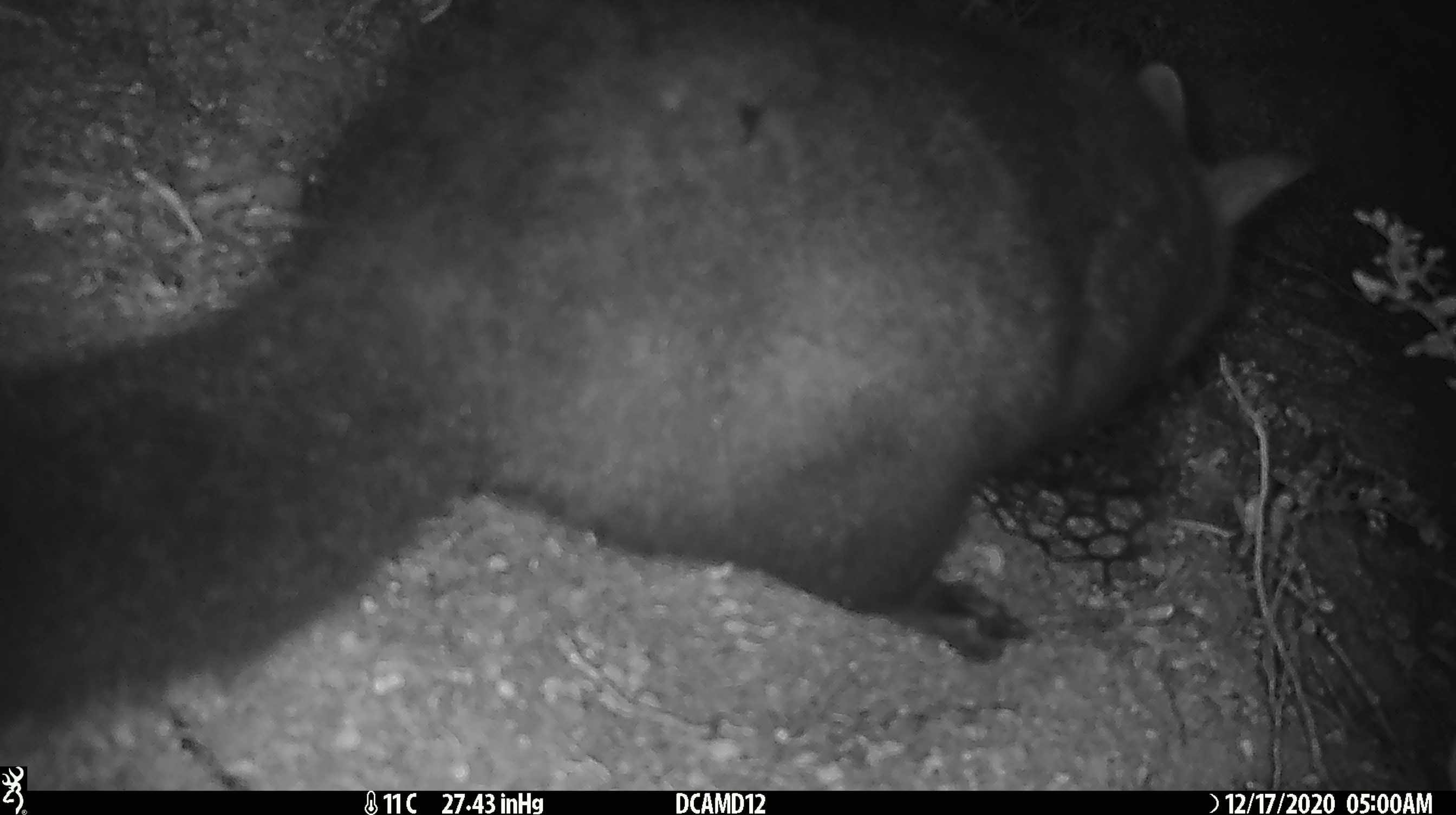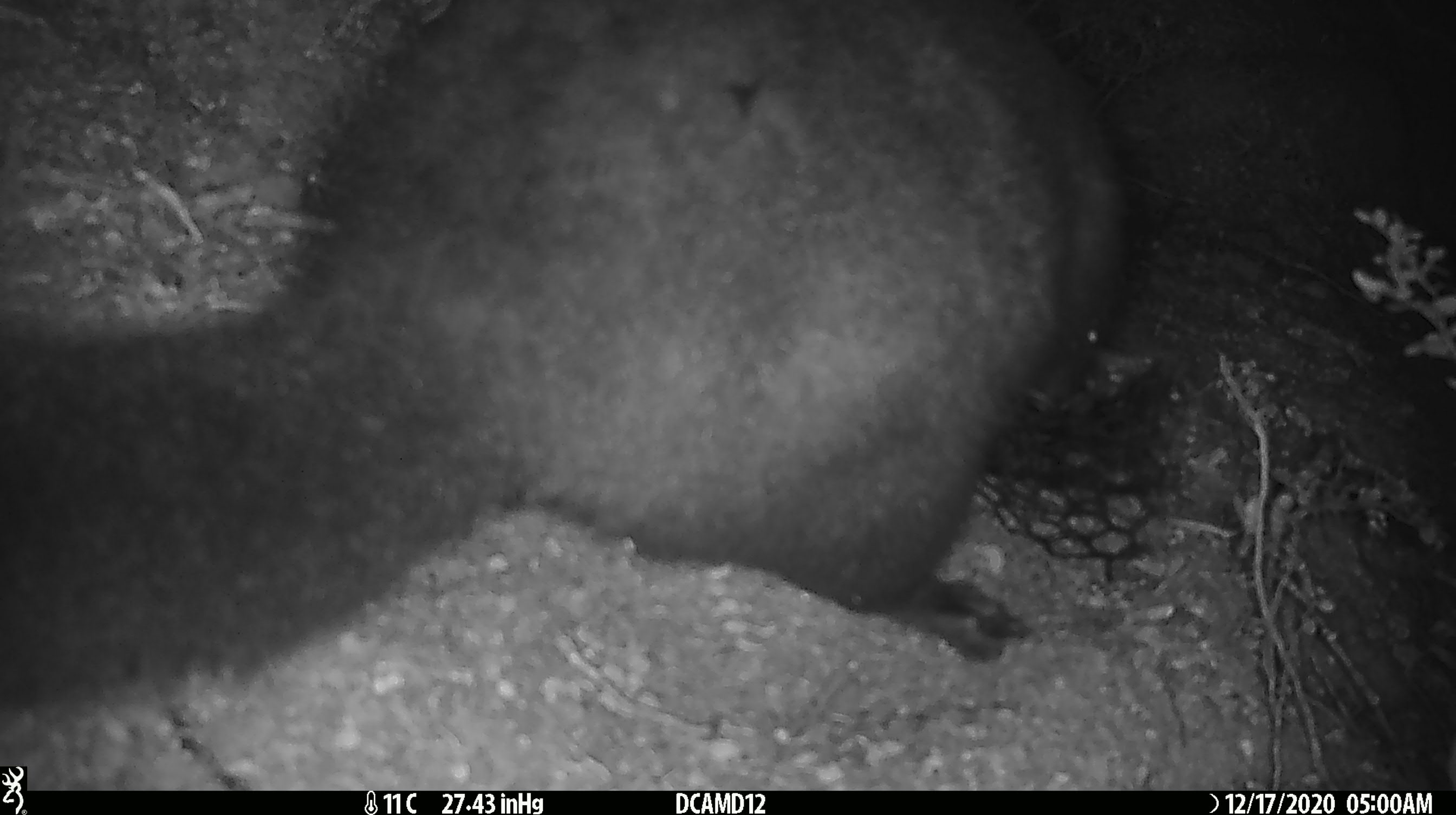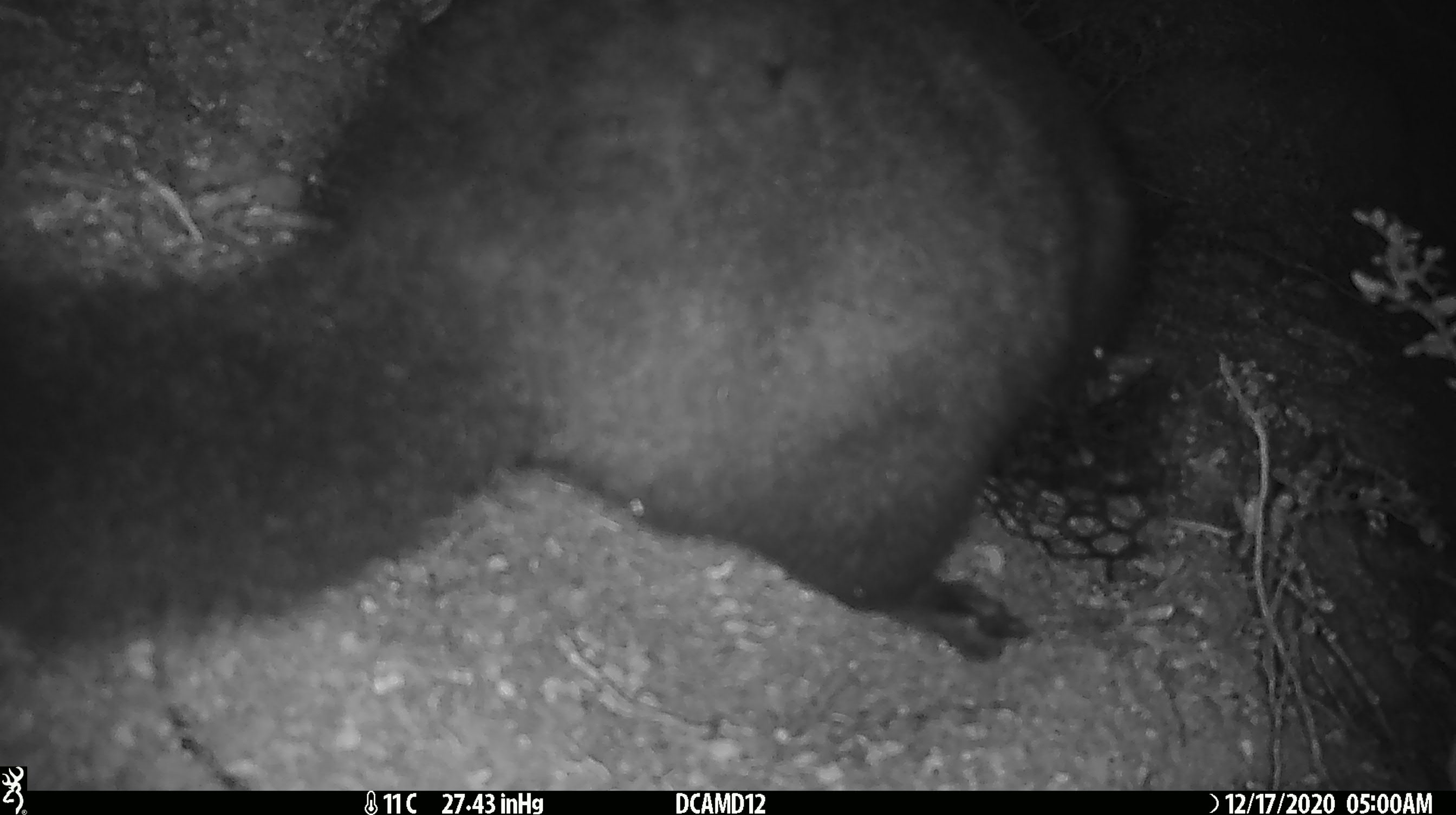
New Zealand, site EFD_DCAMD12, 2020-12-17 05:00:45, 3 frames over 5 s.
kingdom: Animalia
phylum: Chordata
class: Mammalia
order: Diprotodontia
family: Phalangeridae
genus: Trichosurus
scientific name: Trichosurus vulpecula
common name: common brushtail possum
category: possum